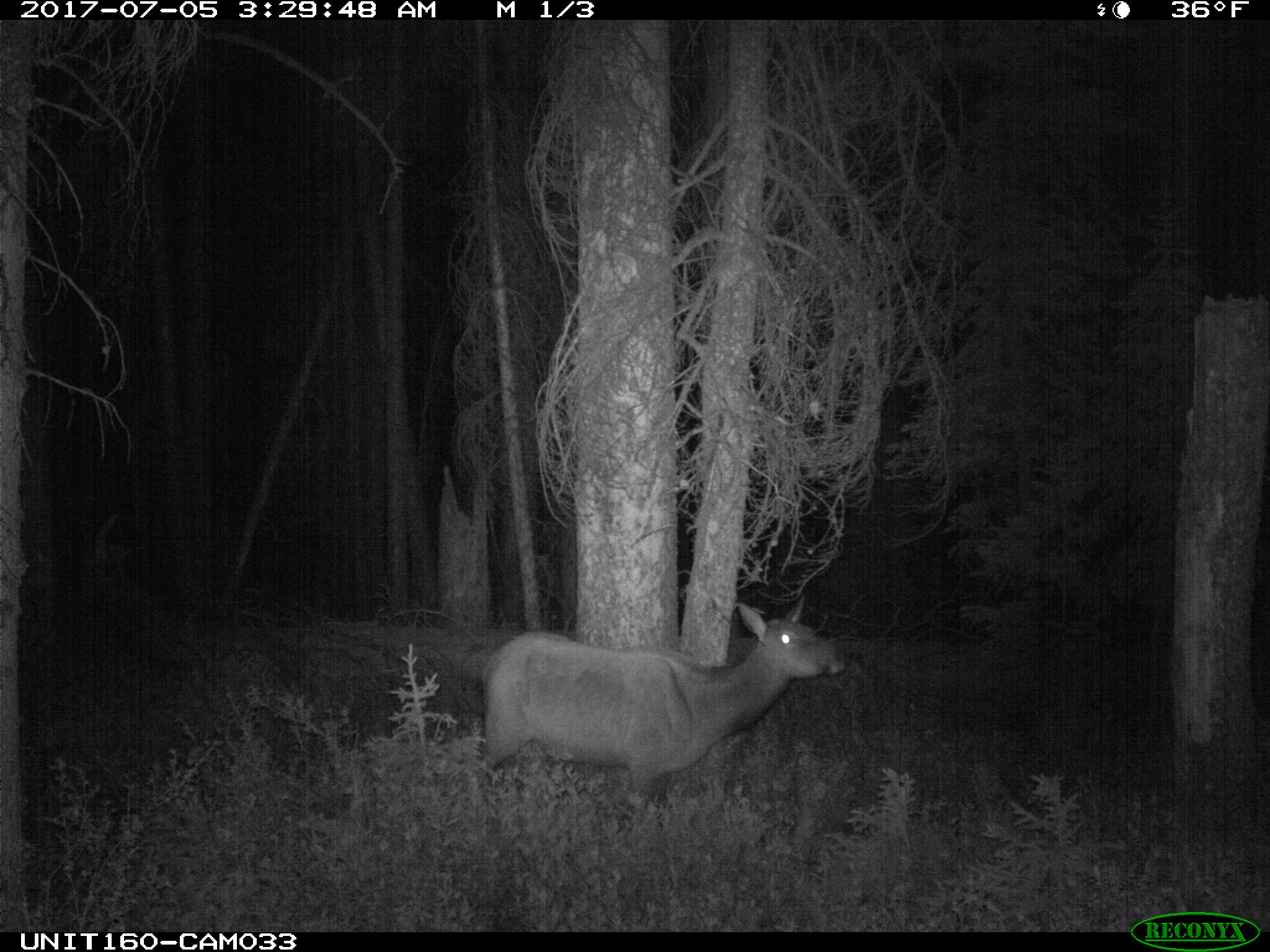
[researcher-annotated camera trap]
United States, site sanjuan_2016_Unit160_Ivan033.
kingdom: Animalia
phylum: Chordata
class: Mammalia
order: Artiodactyla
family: Cervidae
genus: Cervus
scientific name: Cervus elaphus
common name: red deer